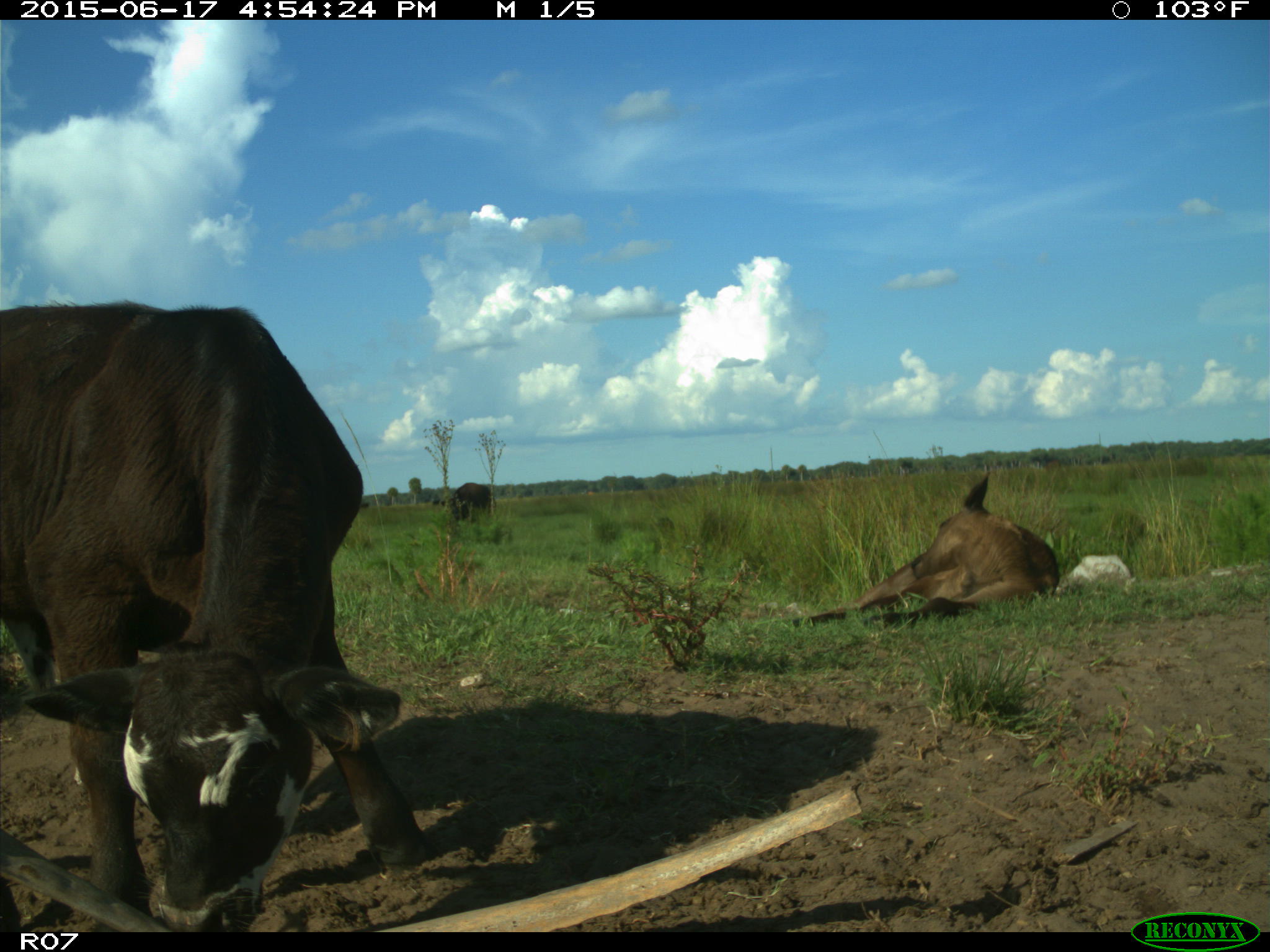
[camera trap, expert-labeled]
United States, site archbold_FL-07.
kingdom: Animalia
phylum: Chordata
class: Mammalia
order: Artiodactyla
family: Bovidae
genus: Bos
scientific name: Bos taurus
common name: domestic cow